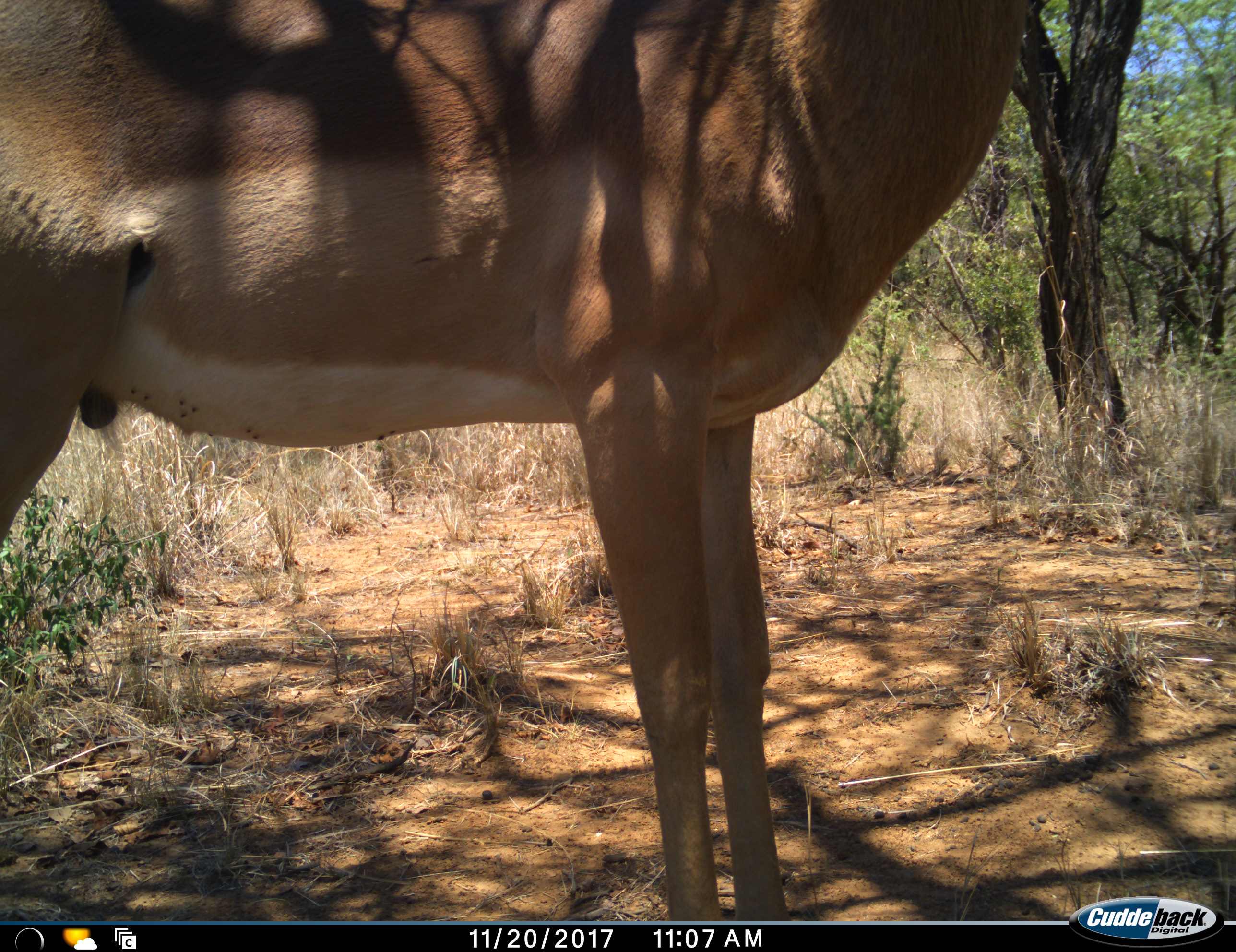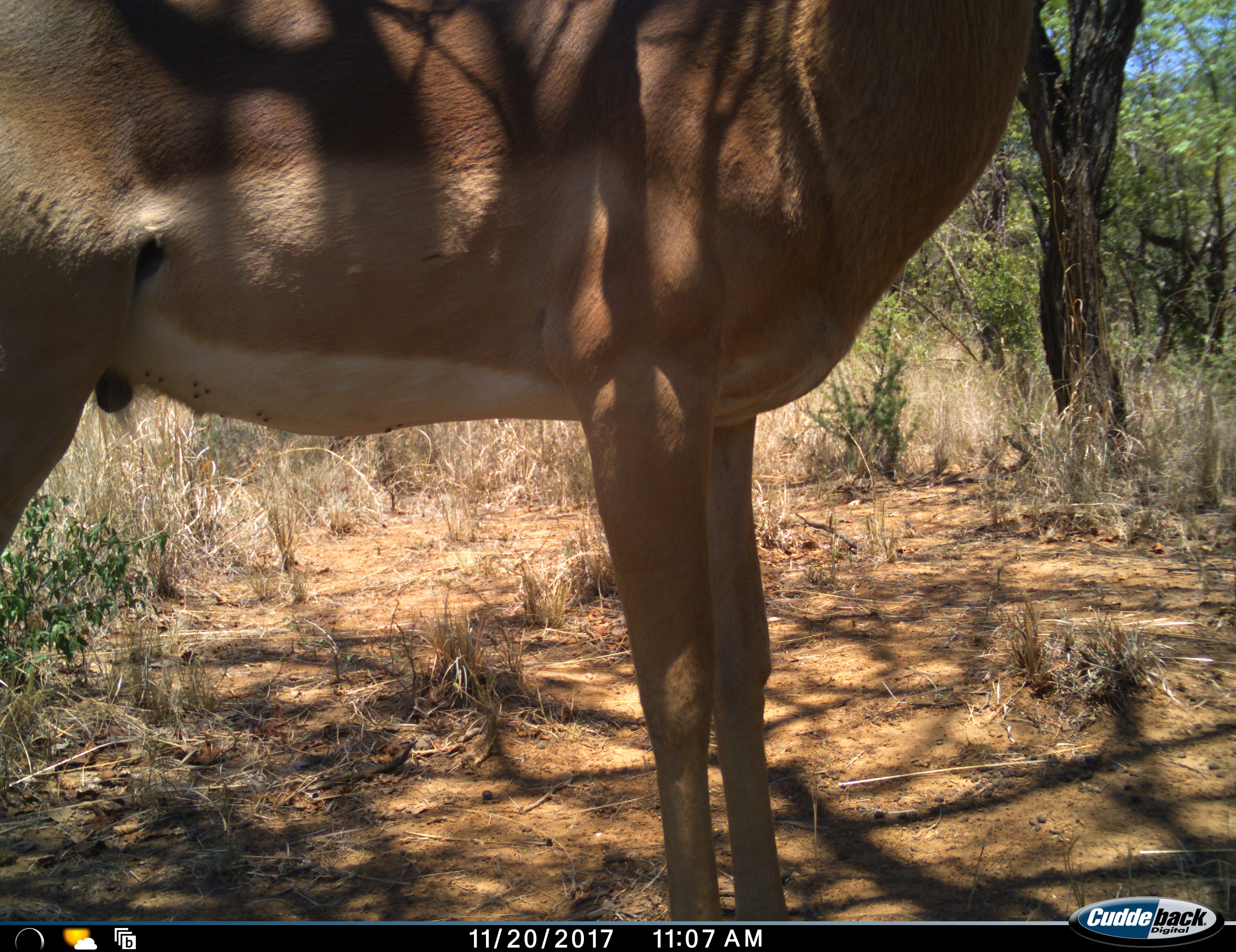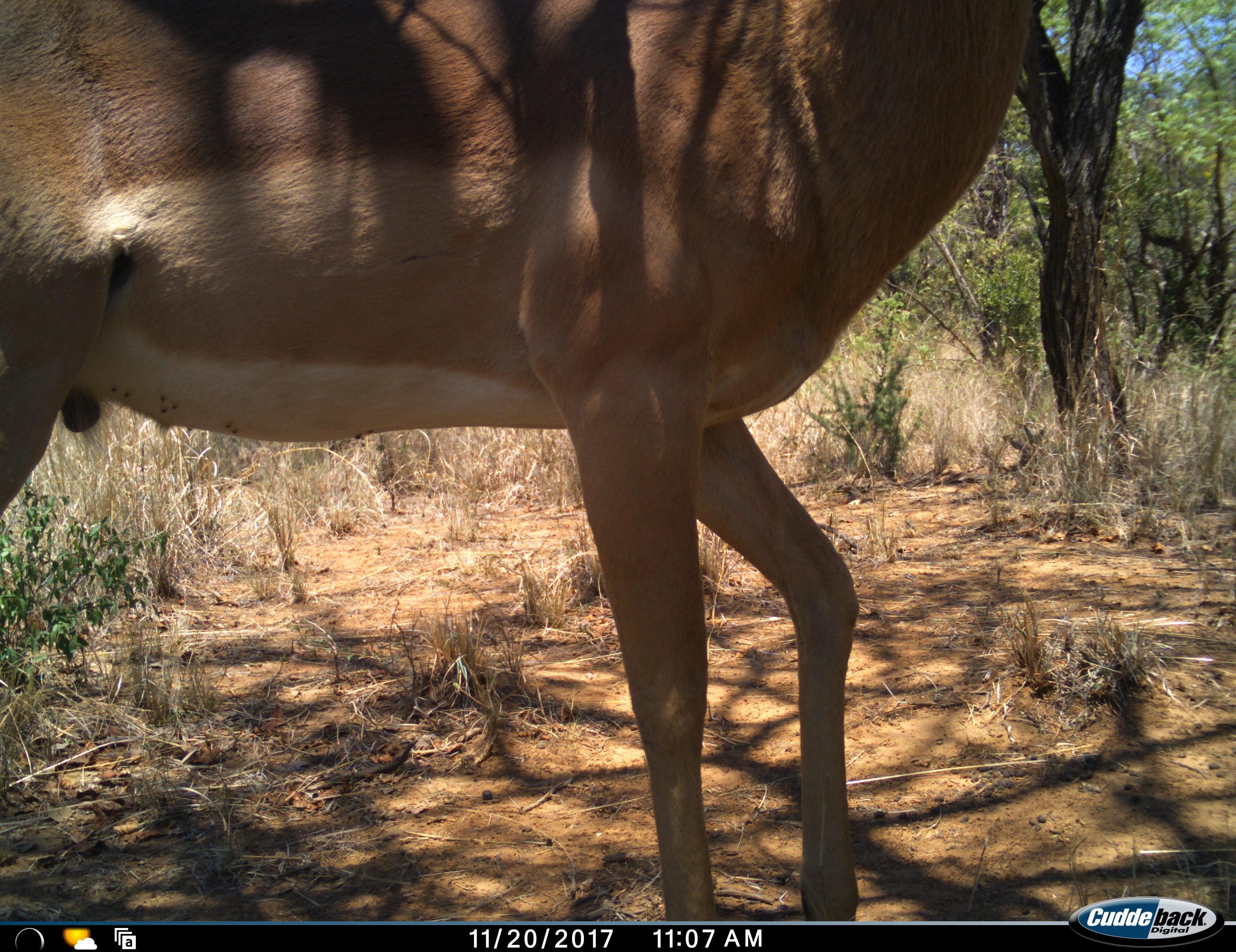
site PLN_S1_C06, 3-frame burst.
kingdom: Animalia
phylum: Chordata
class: Mammalia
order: Artiodactyla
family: Bovidae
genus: Aepyceros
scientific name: Aepyceros melampus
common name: impala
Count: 1.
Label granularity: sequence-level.